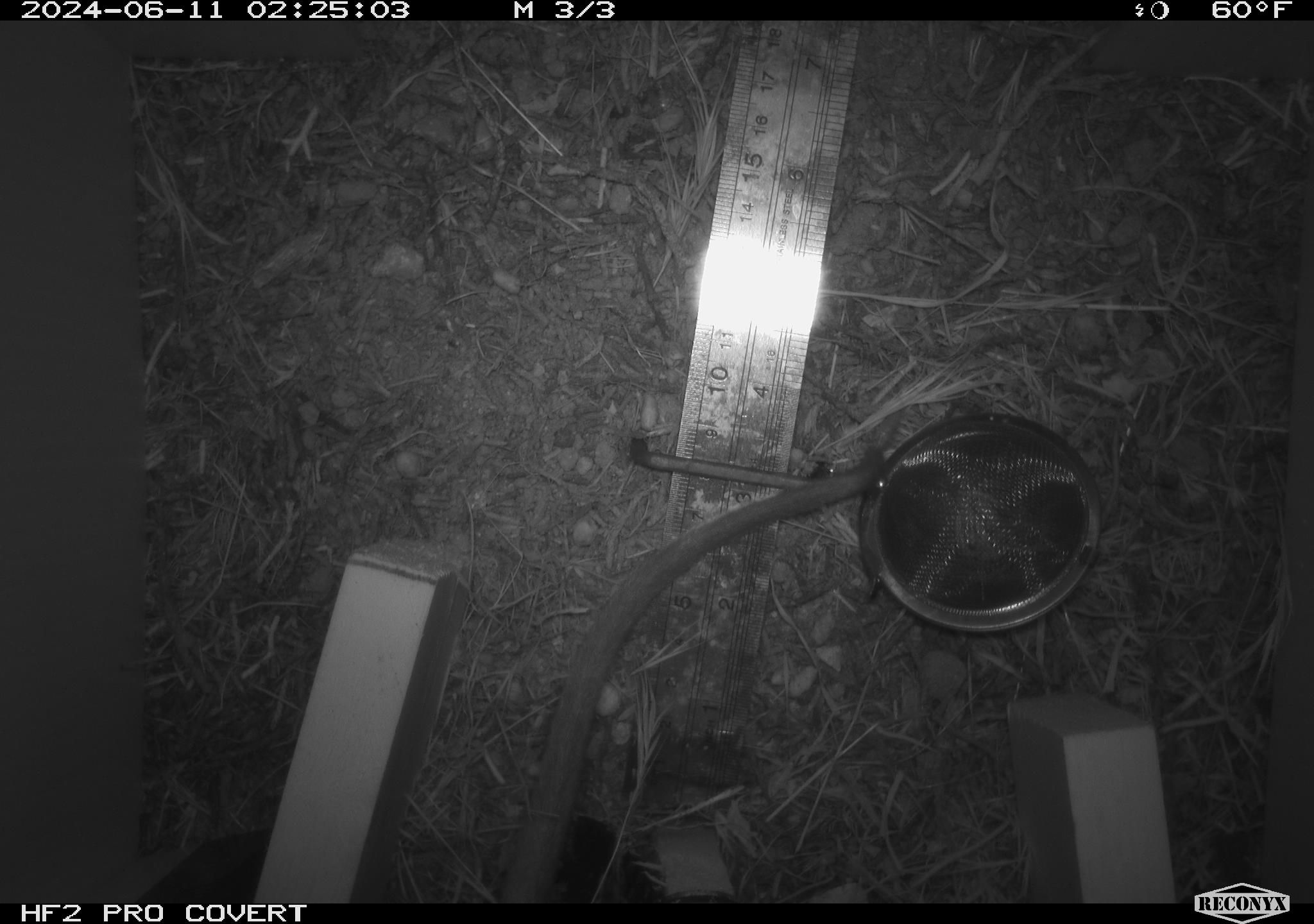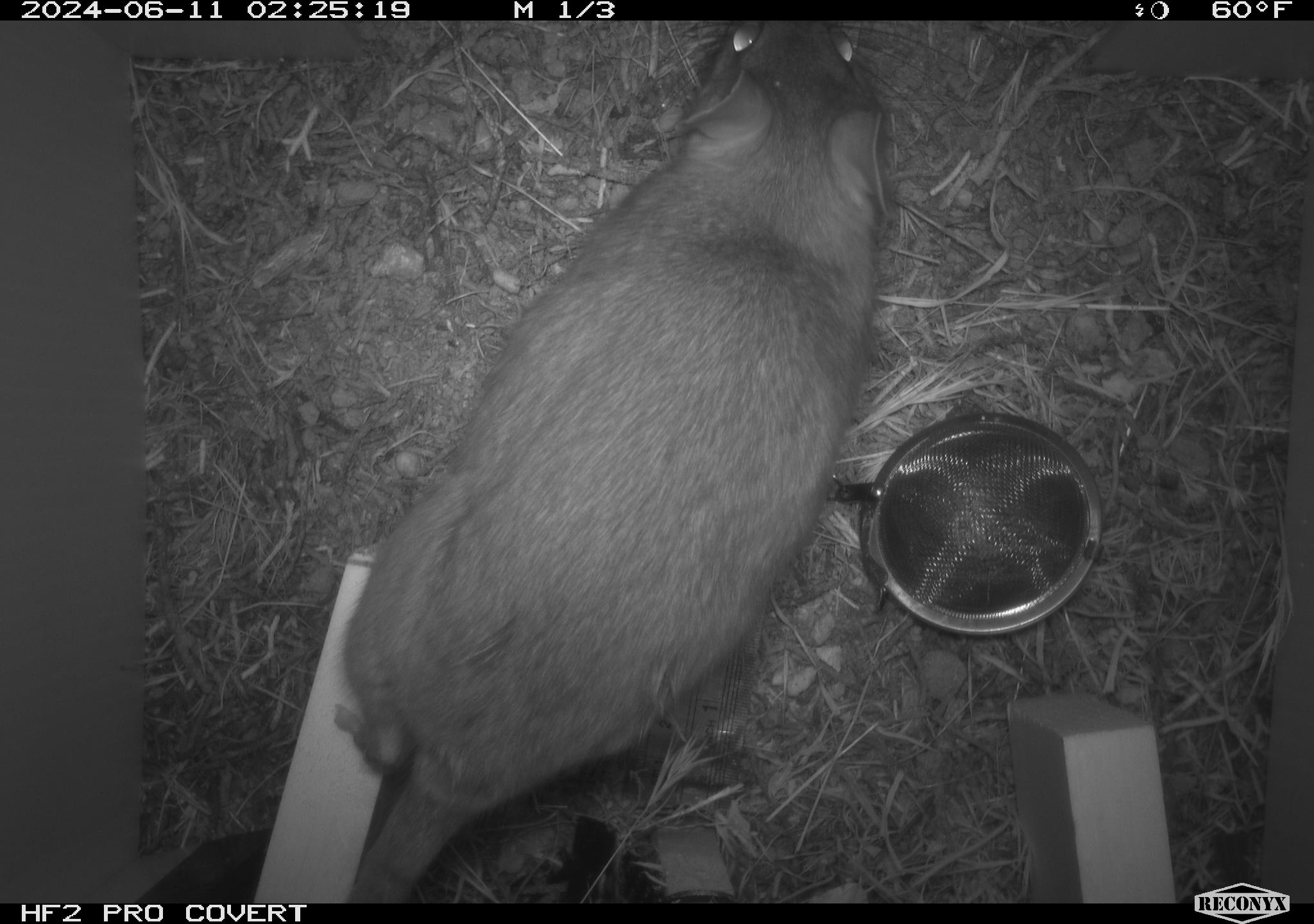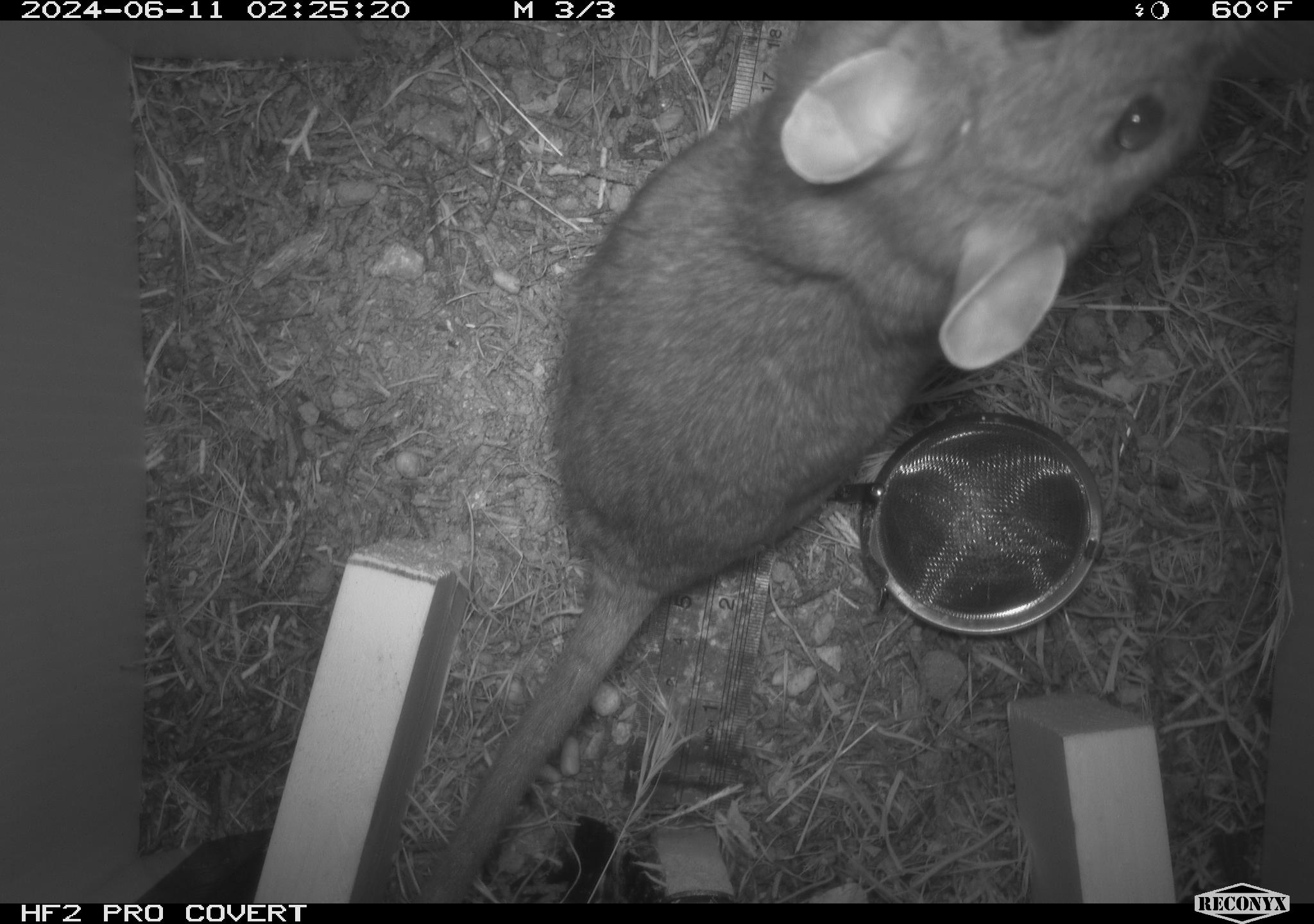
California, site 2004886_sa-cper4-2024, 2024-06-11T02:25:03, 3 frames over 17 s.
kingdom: Animalia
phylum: Chordata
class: Mammalia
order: Rodentia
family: Cricetidae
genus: Neotoma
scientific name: Neotoma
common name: pack rat or woodrat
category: neotoma species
Neotoma species (pack rat or woodrat) (Neotoma).